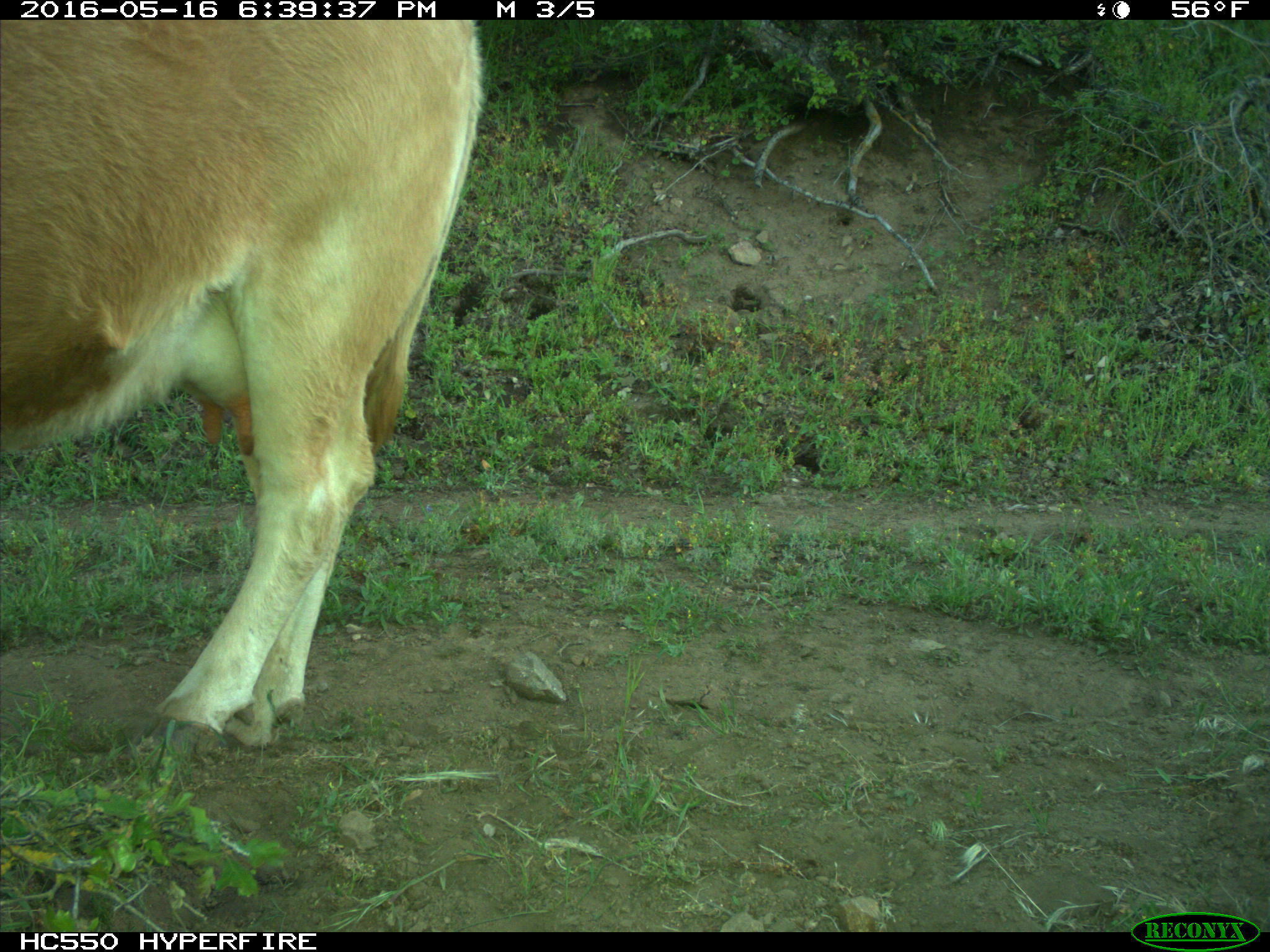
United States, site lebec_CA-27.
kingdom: Animalia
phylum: Chordata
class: Mammalia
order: Artiodactyla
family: Bovidae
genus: Bos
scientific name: Bos taurus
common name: domestic cow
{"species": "Bos taurus (domestic cow)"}